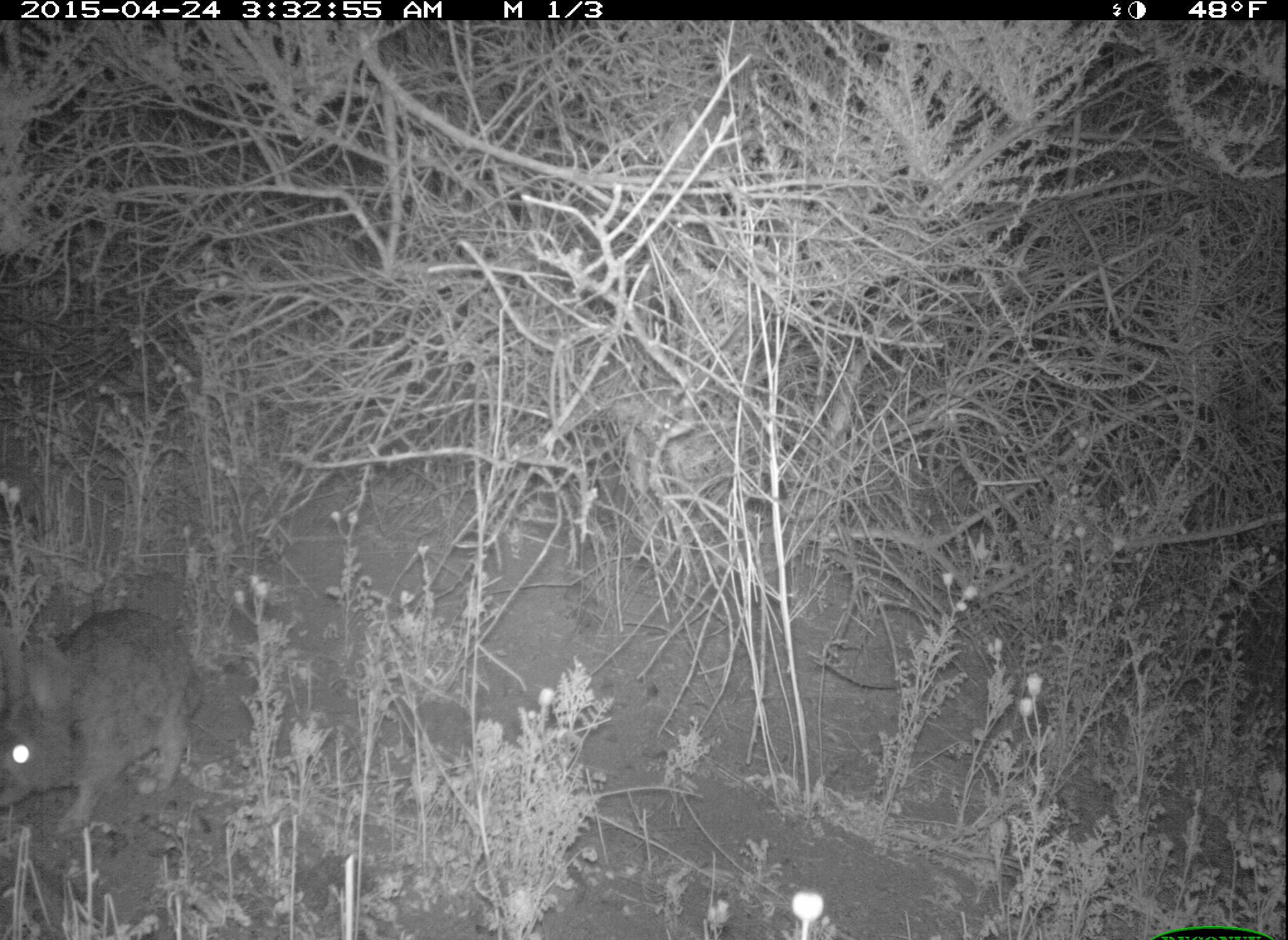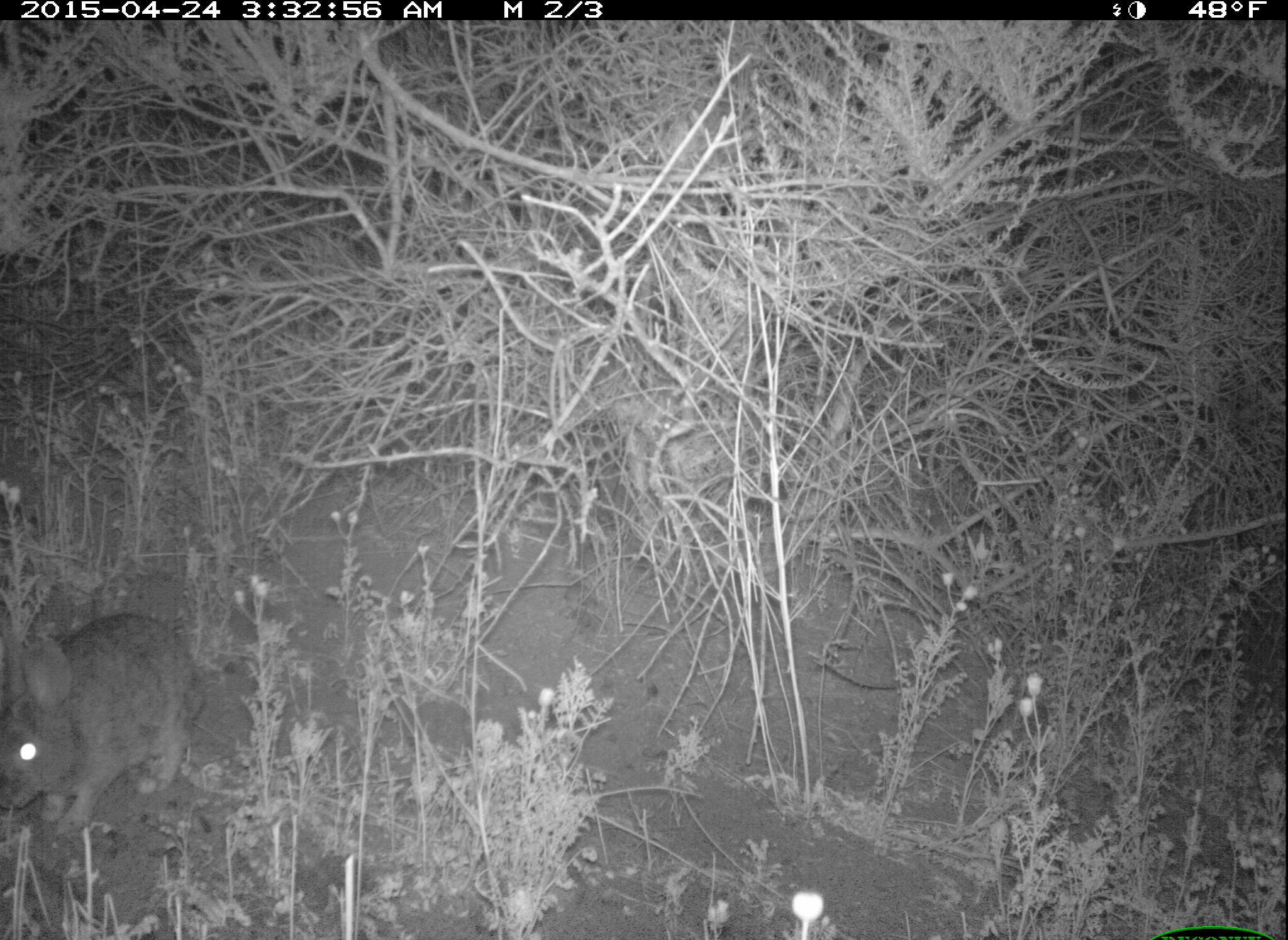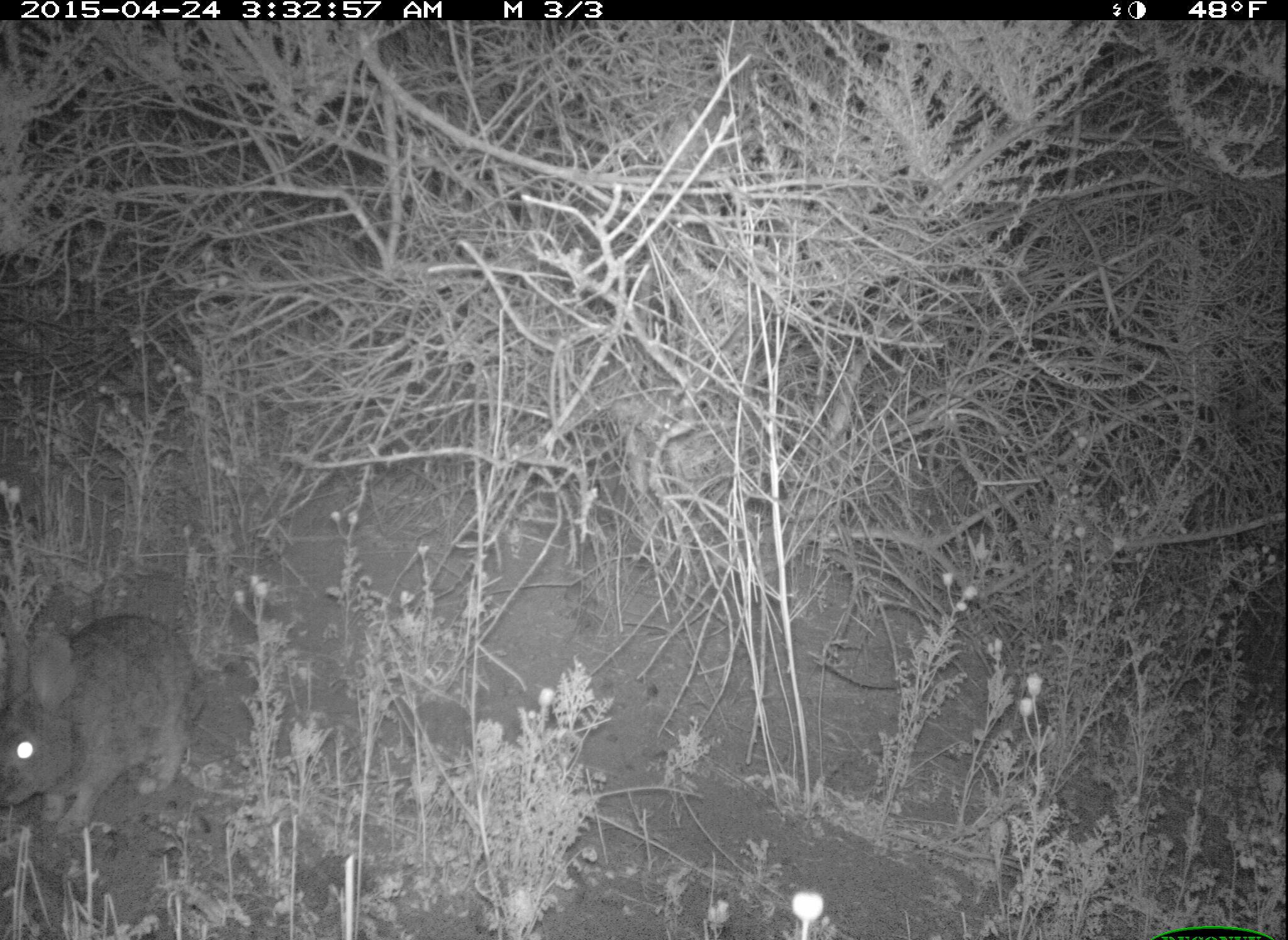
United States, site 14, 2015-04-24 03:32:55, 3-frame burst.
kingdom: Animalia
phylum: Chordata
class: Mammalia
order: Lagomorpha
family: Leporidae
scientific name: Leporidae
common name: rabbits and hares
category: rabbit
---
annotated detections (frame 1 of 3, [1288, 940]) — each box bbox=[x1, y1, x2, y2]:
rabbit: bbox=[0, 605, 208, 836]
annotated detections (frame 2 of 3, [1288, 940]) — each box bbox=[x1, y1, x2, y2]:
rabbit: bbox=[0, 612, 206, 837]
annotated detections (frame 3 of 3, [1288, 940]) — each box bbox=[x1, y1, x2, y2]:
rabbit: bbox=[0, 613, 208, 835]